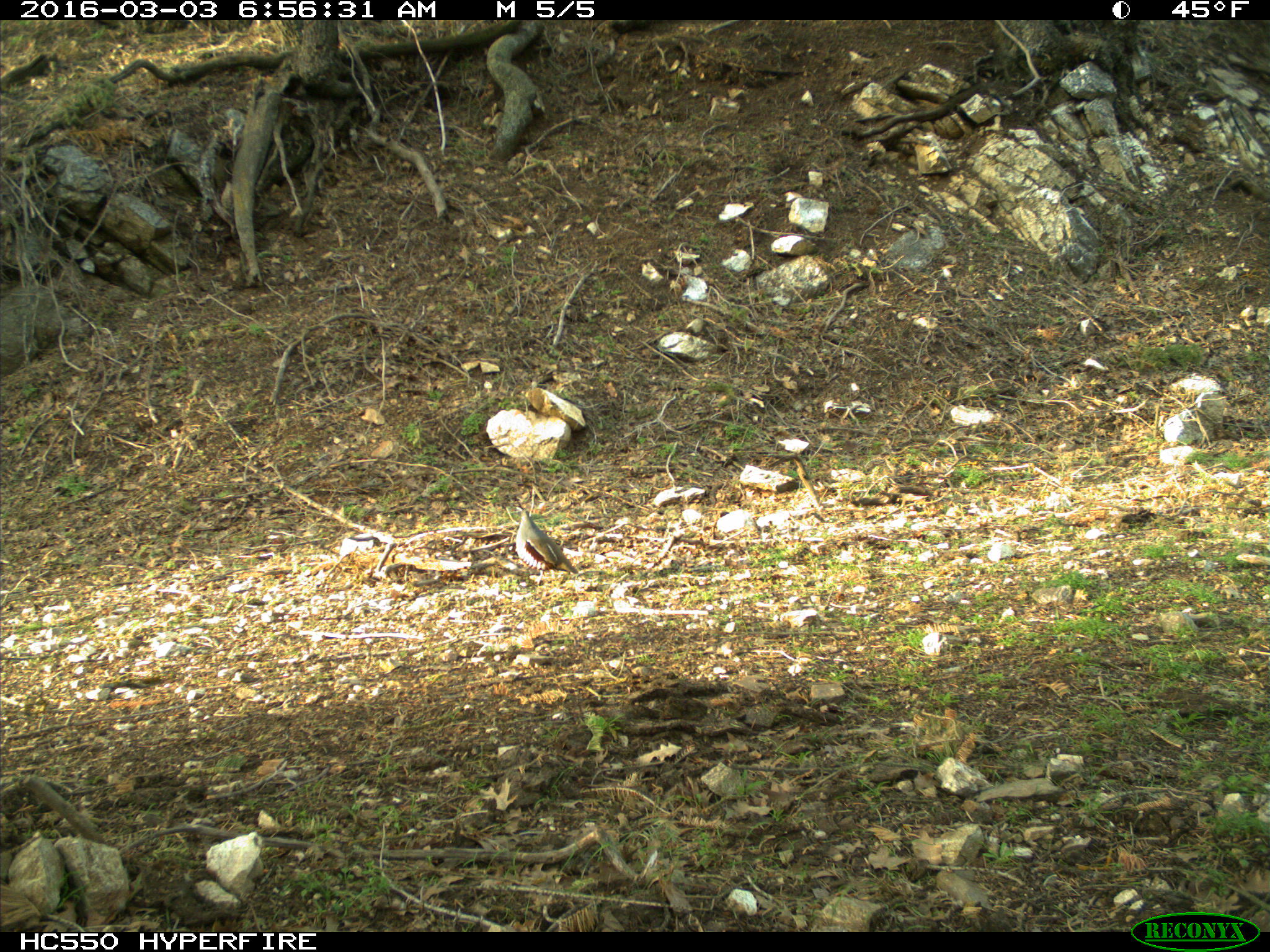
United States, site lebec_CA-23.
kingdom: Animalia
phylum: Chordata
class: Aves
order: Galliformes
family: Odontophoridae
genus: Callipepla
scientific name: Callipepla californica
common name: california quail